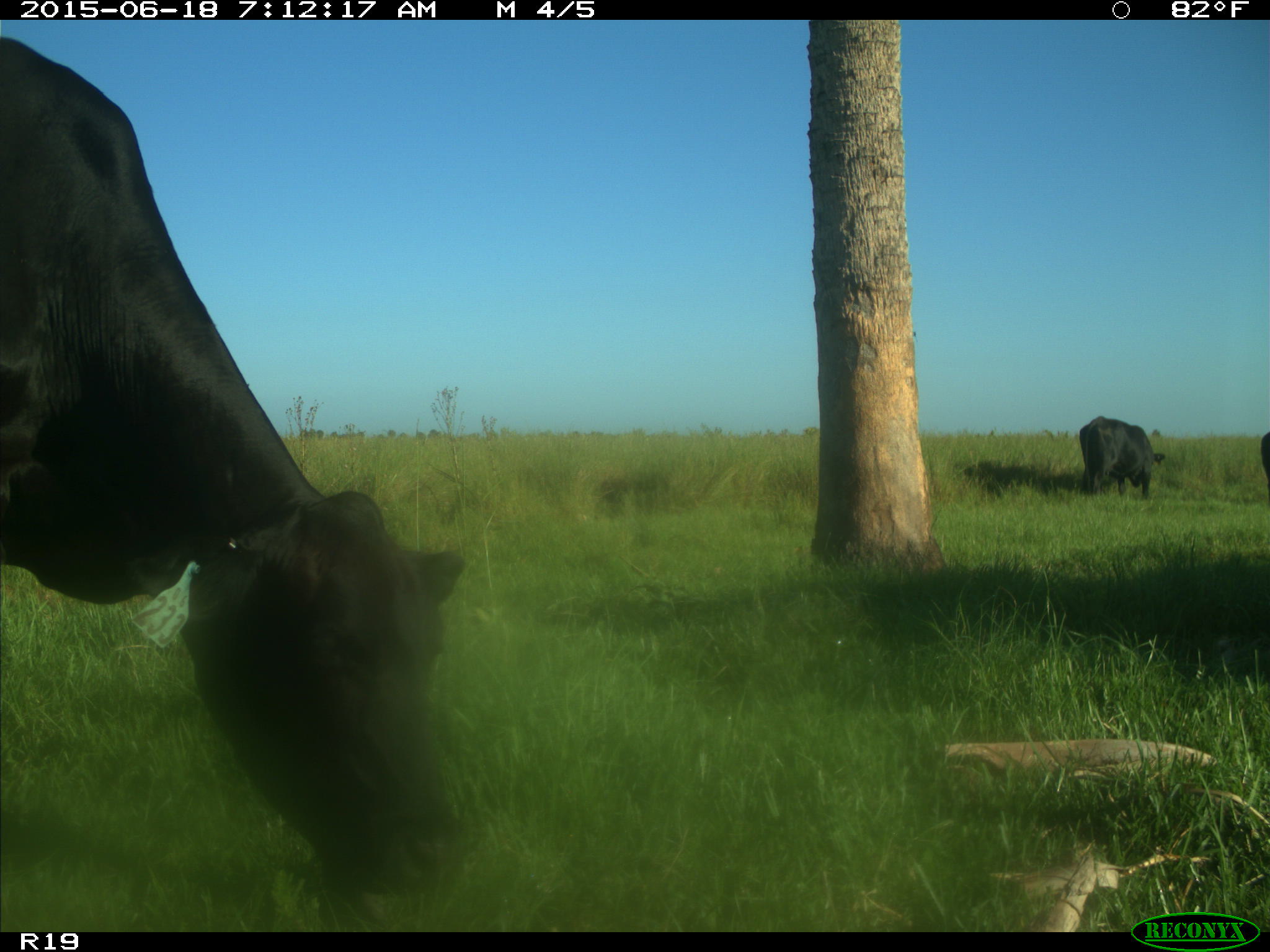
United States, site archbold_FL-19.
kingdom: Animalia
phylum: Chordata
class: Mammalia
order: Artiodactyla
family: Bovidae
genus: Bos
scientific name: Bos taurus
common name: domestic cow